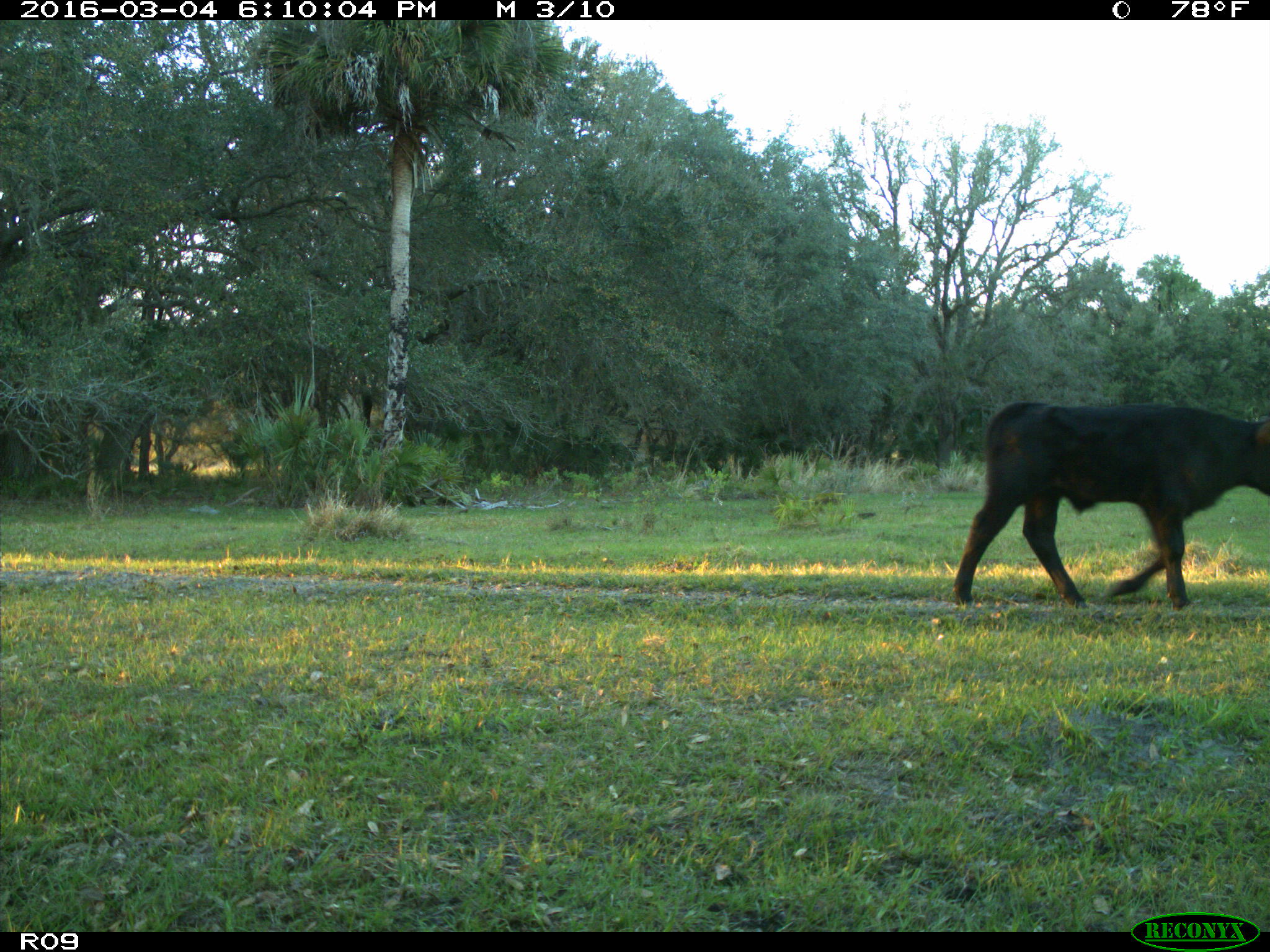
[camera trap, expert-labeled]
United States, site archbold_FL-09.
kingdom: Animalia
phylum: Chordata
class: Mammalia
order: Artiodactyla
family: Bovidae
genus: Bos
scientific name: Bos taurus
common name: domestic cow